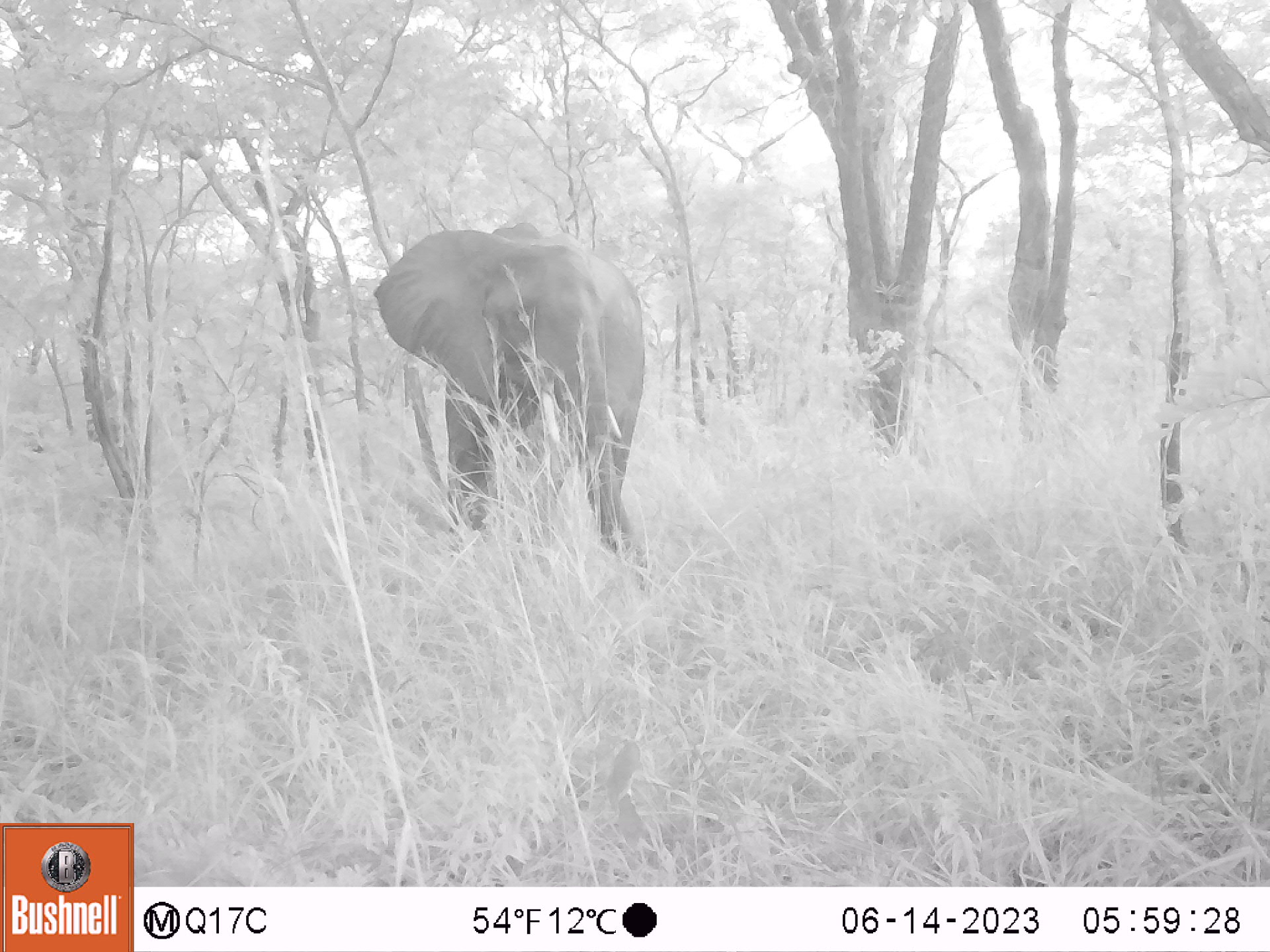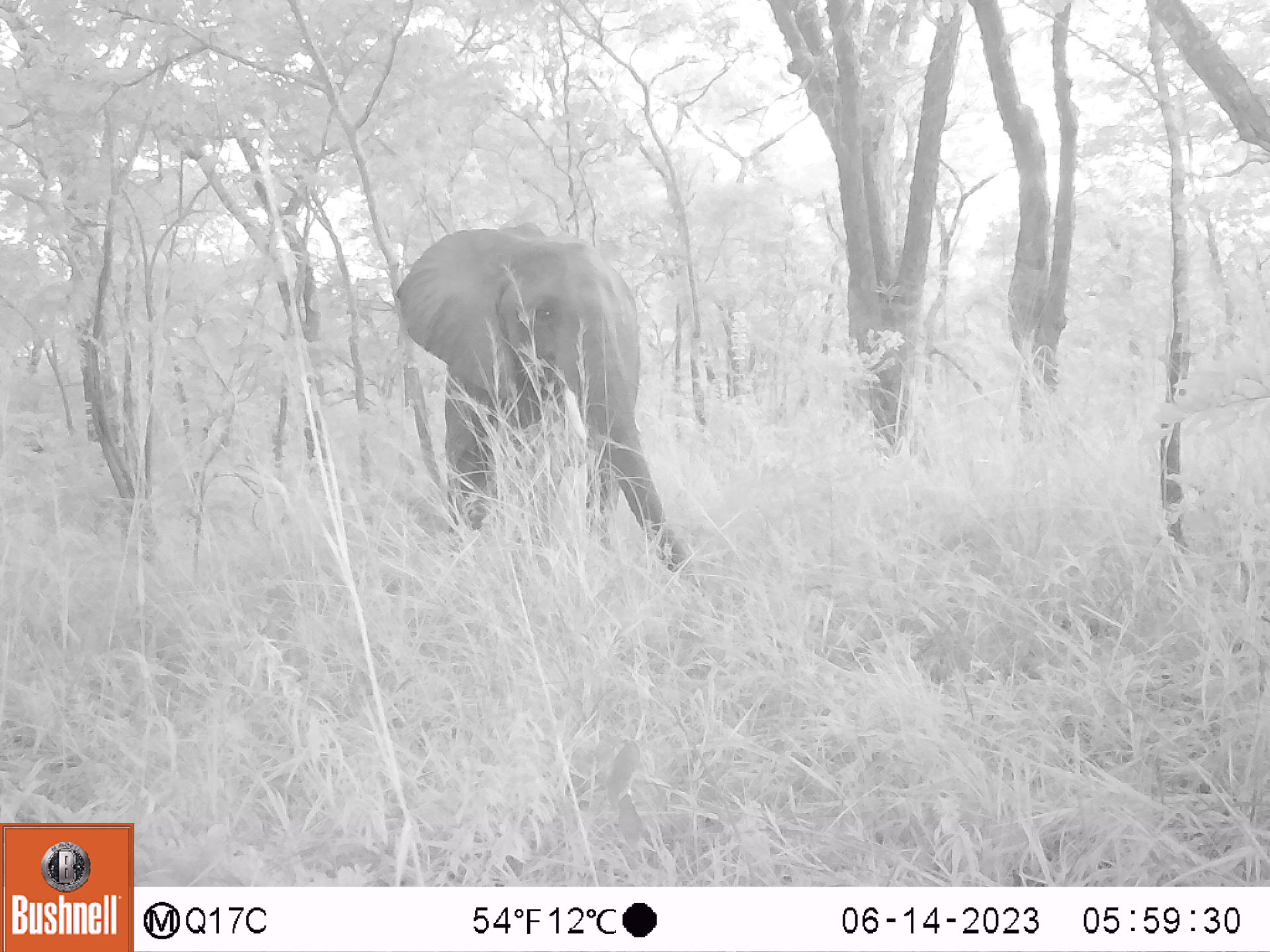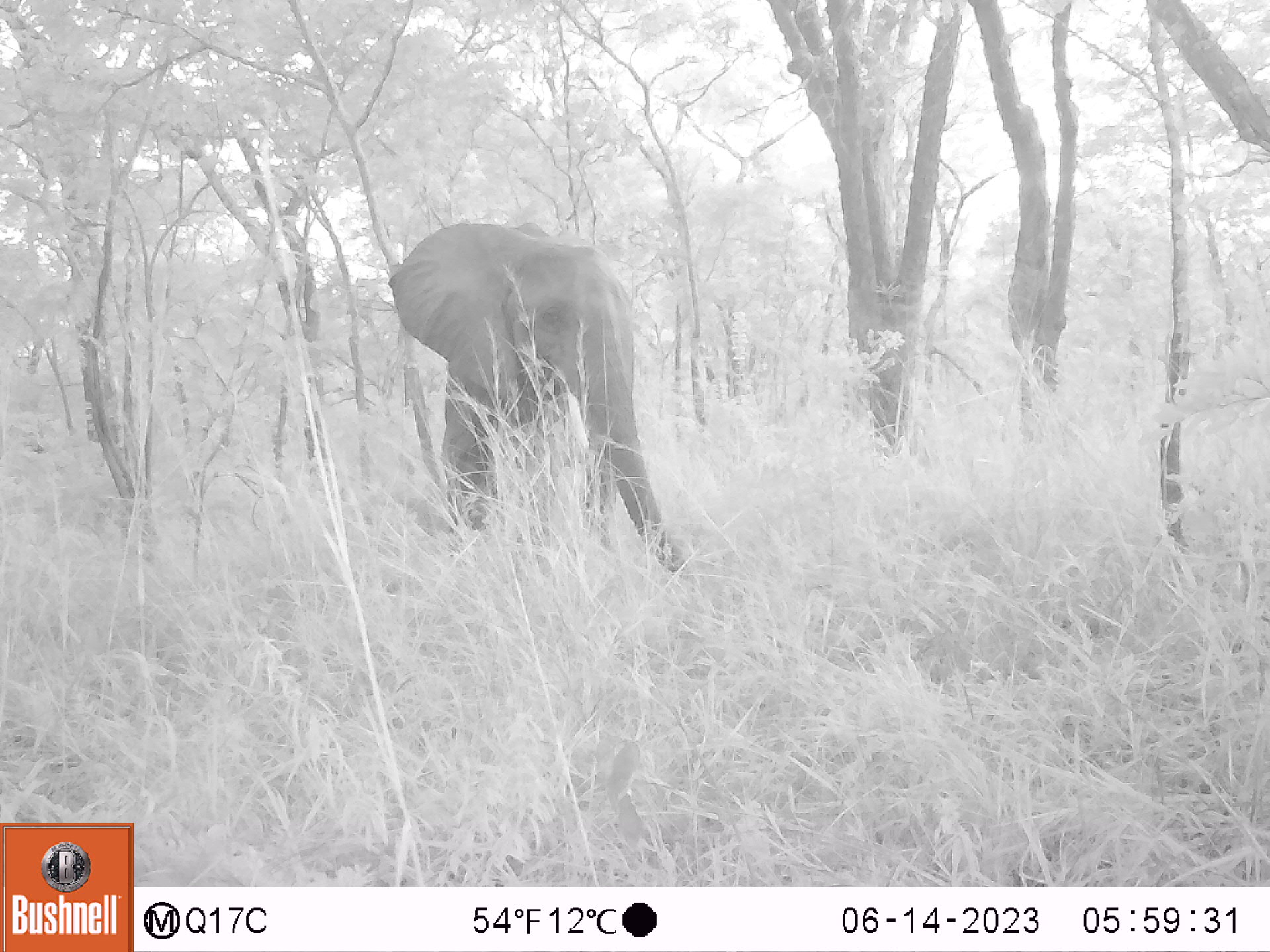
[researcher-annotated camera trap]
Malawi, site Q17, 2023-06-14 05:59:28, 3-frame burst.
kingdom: Animalia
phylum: Chordata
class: Mammalia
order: Proboscidea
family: Elephantidae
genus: Loxodonta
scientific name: Loxodonta africana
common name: african savanna elephant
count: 1